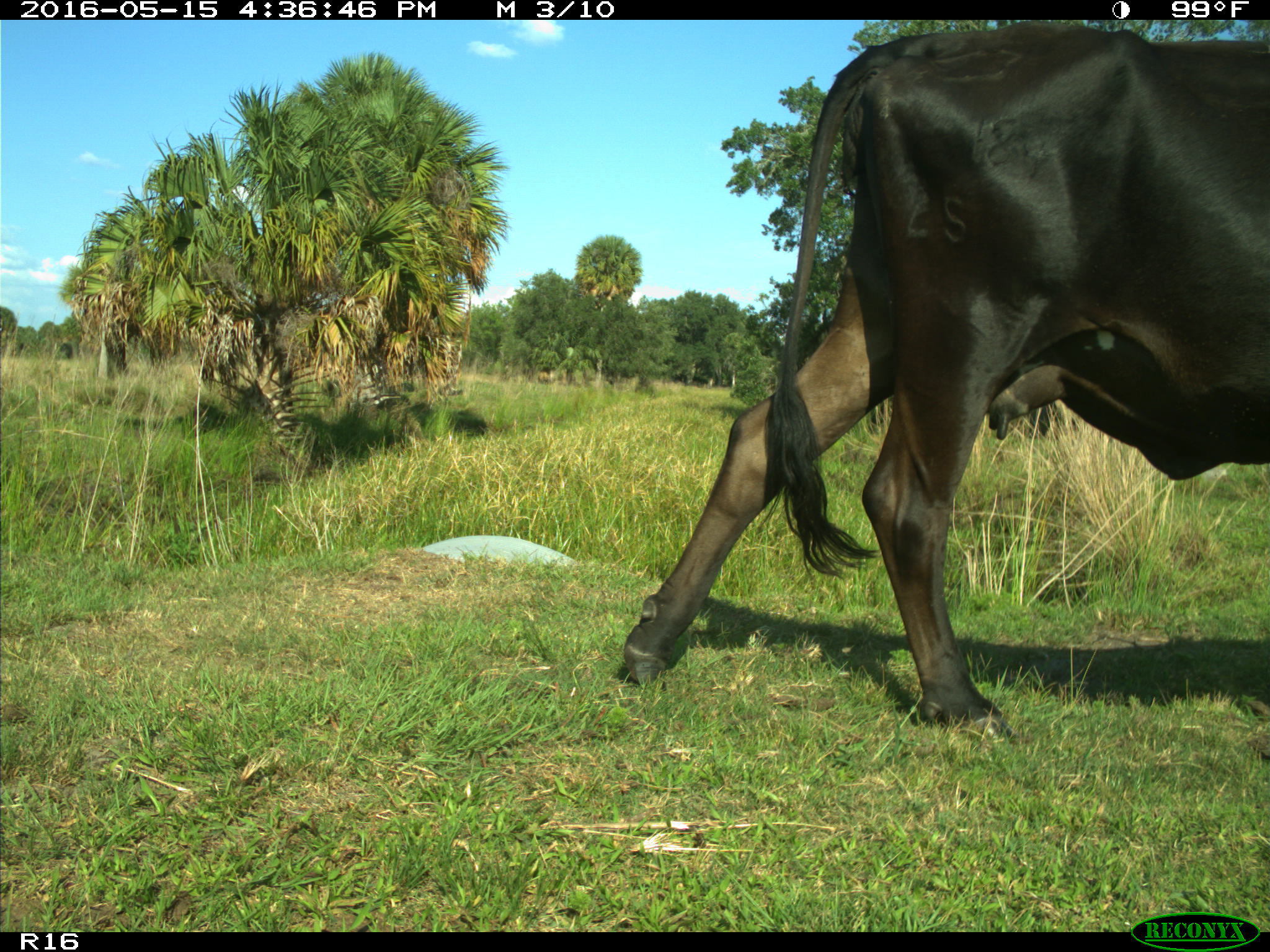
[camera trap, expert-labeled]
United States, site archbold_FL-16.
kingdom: Animalia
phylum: Chordata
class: Mammalia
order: Artiodactyla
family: Bovidae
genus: Bos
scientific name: Bos taurus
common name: domestic cow